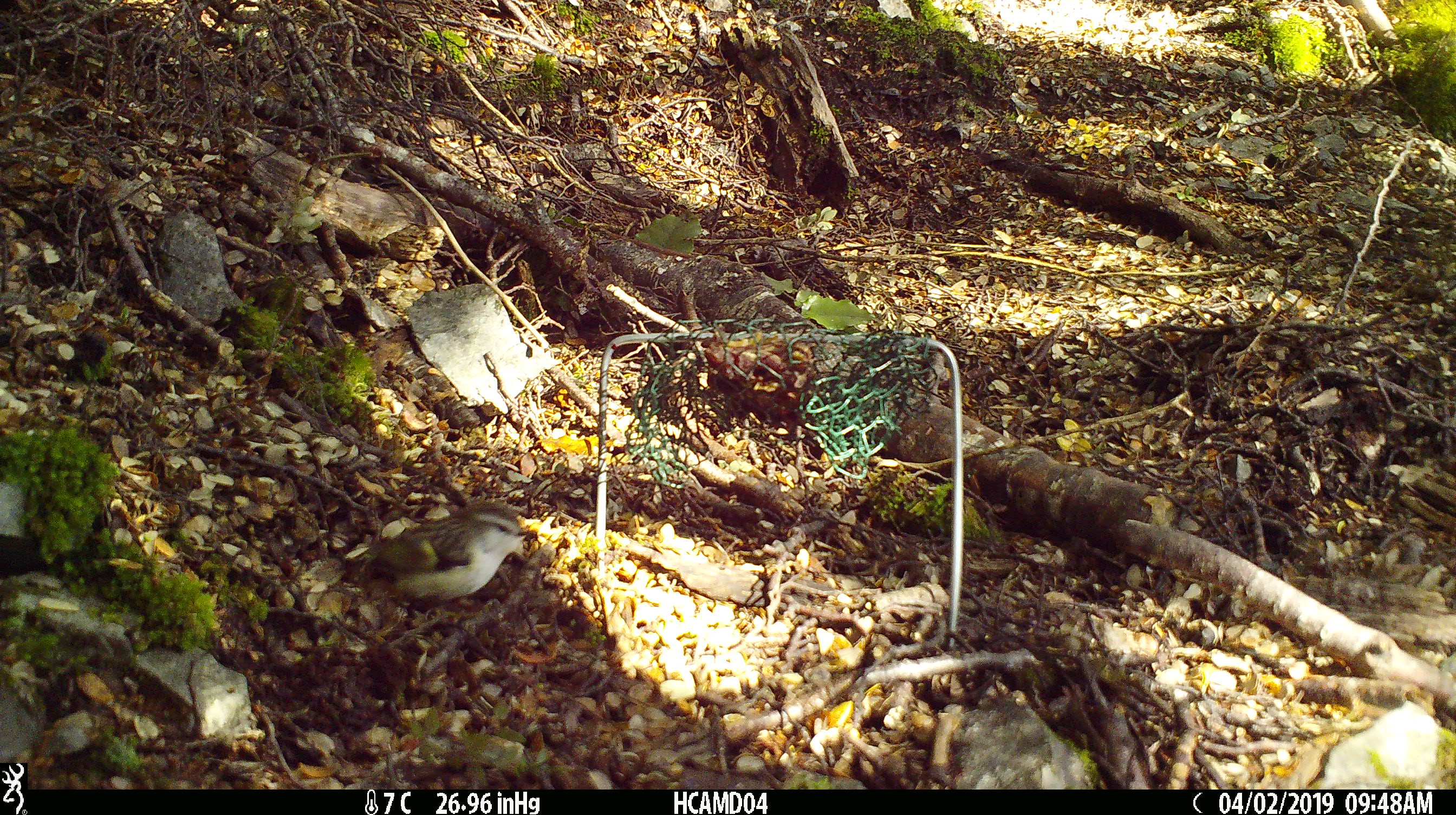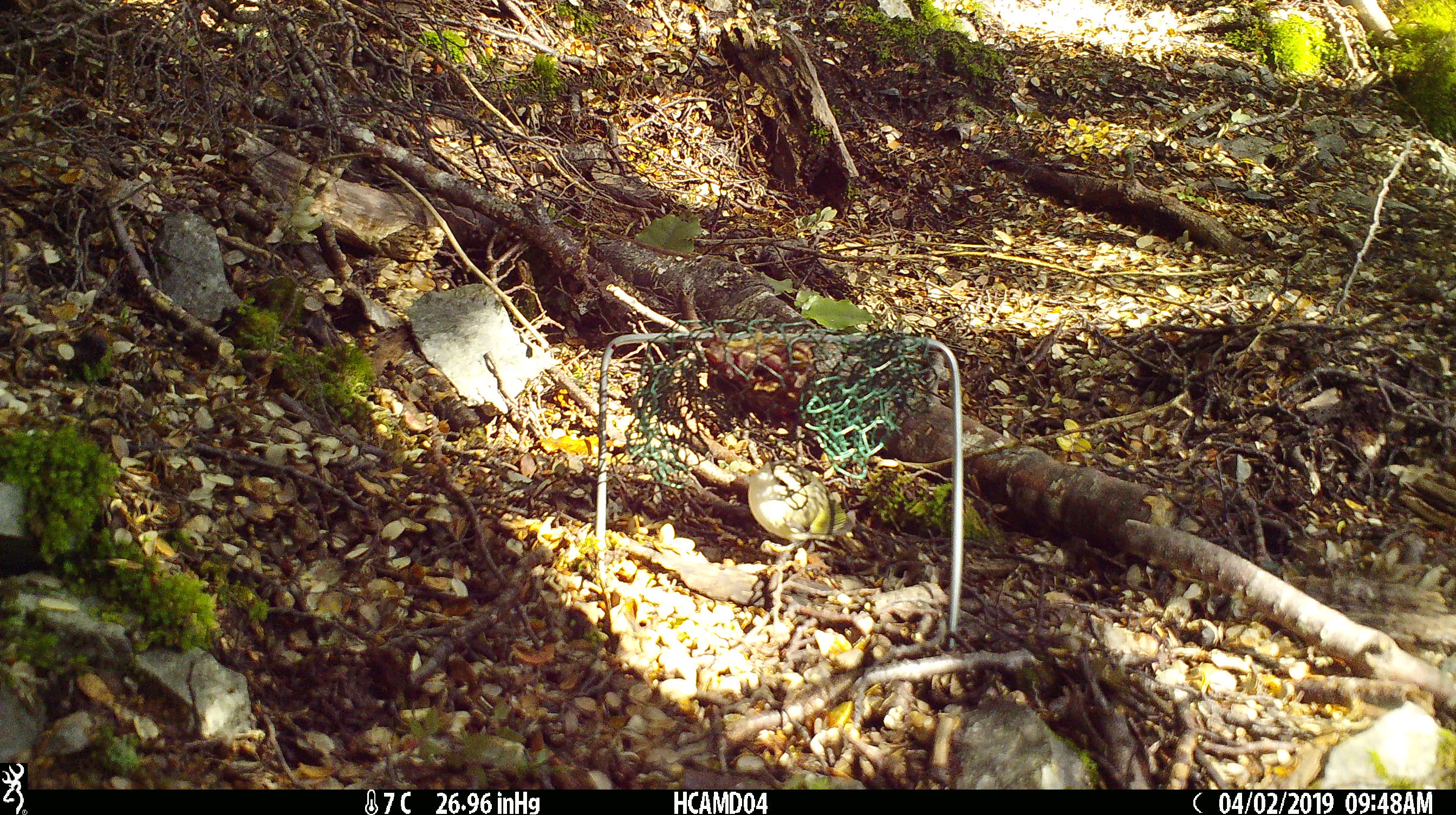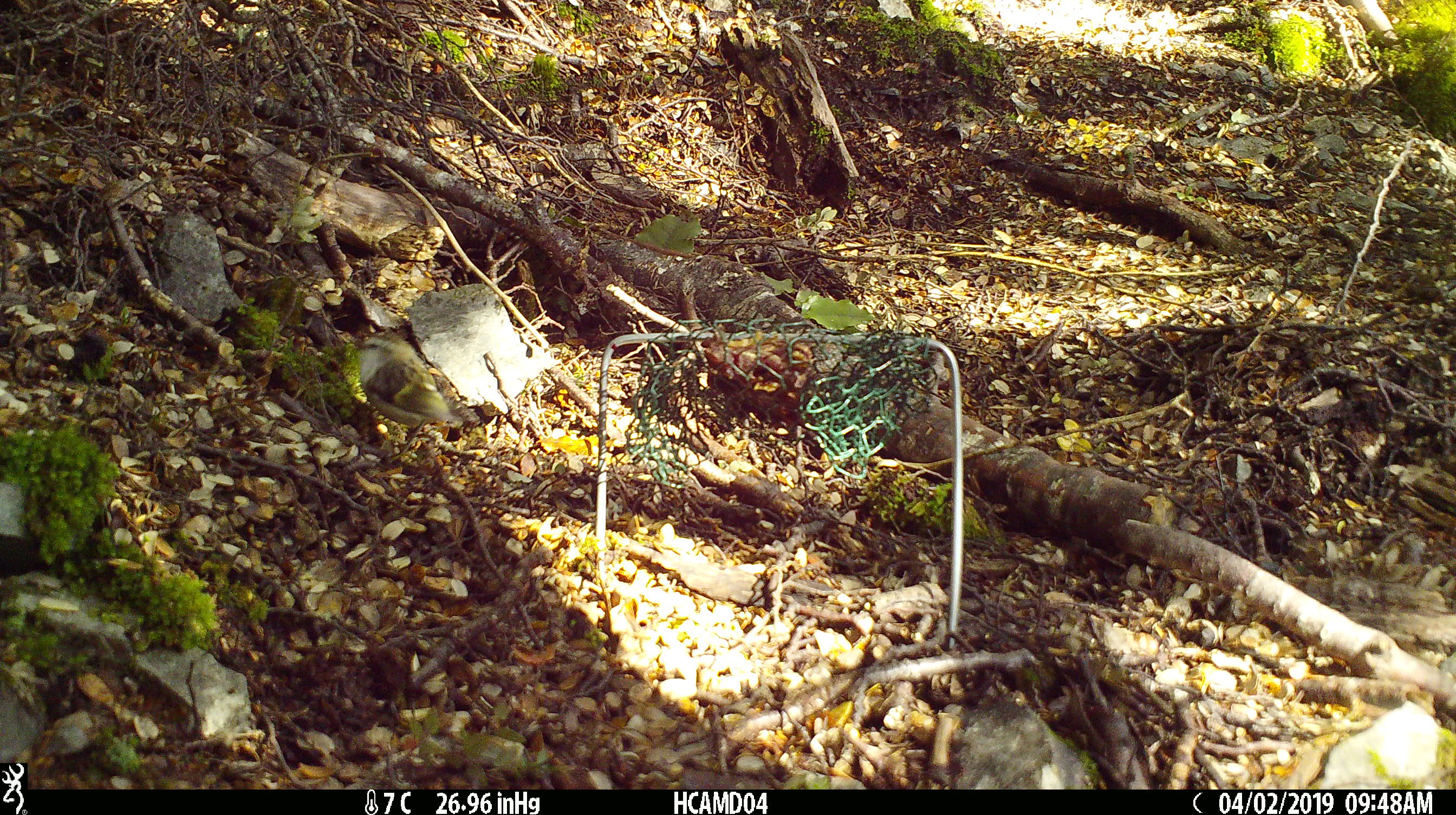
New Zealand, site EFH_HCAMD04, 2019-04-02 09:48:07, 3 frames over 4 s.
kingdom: Animalia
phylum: Chordata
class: Aves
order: Passeriformes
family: Acanthisittidae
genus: Acanthisitta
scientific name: Acanthisitta chloris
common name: rifleman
Rifleman (Acanthisitta chloris).